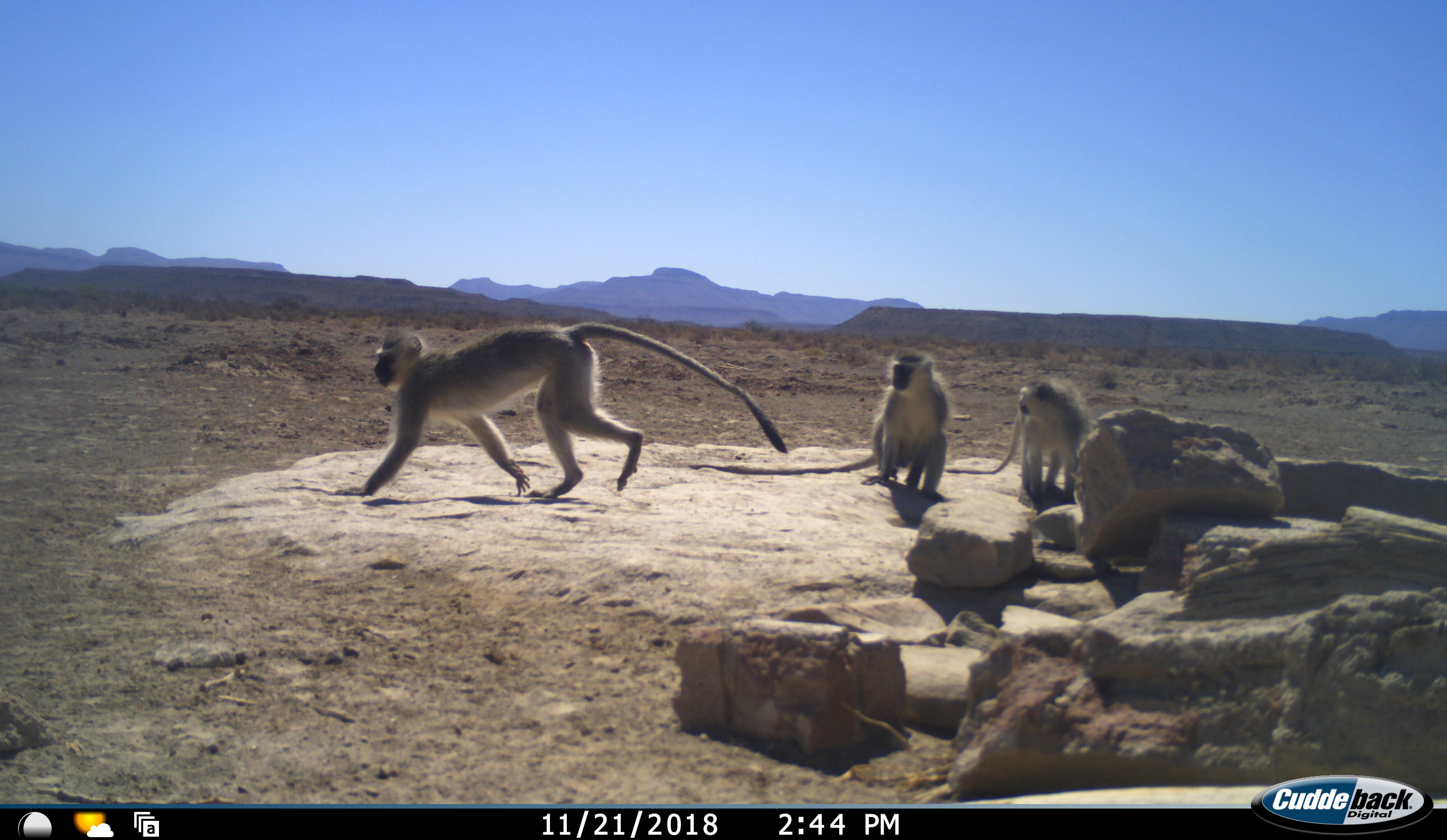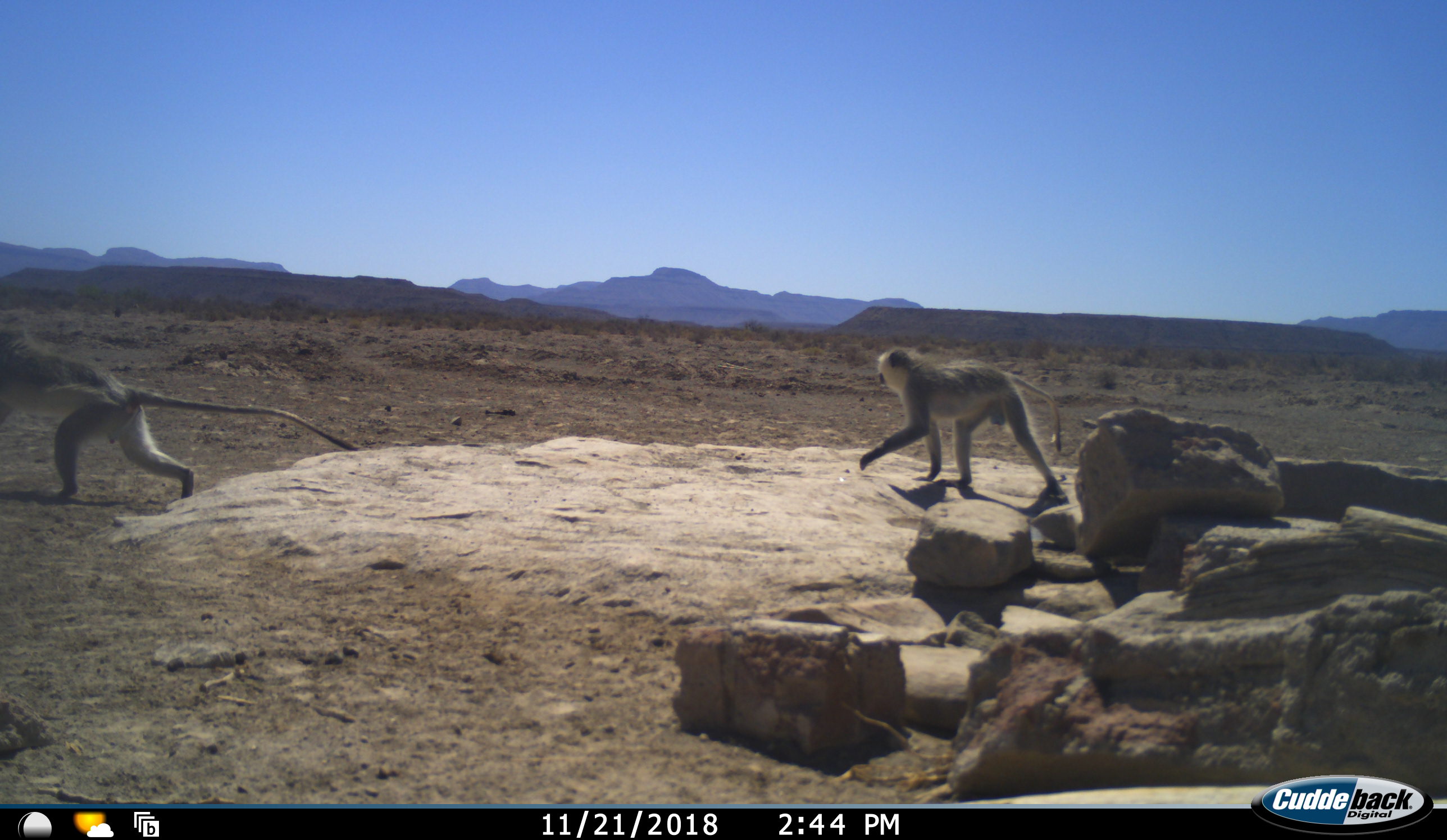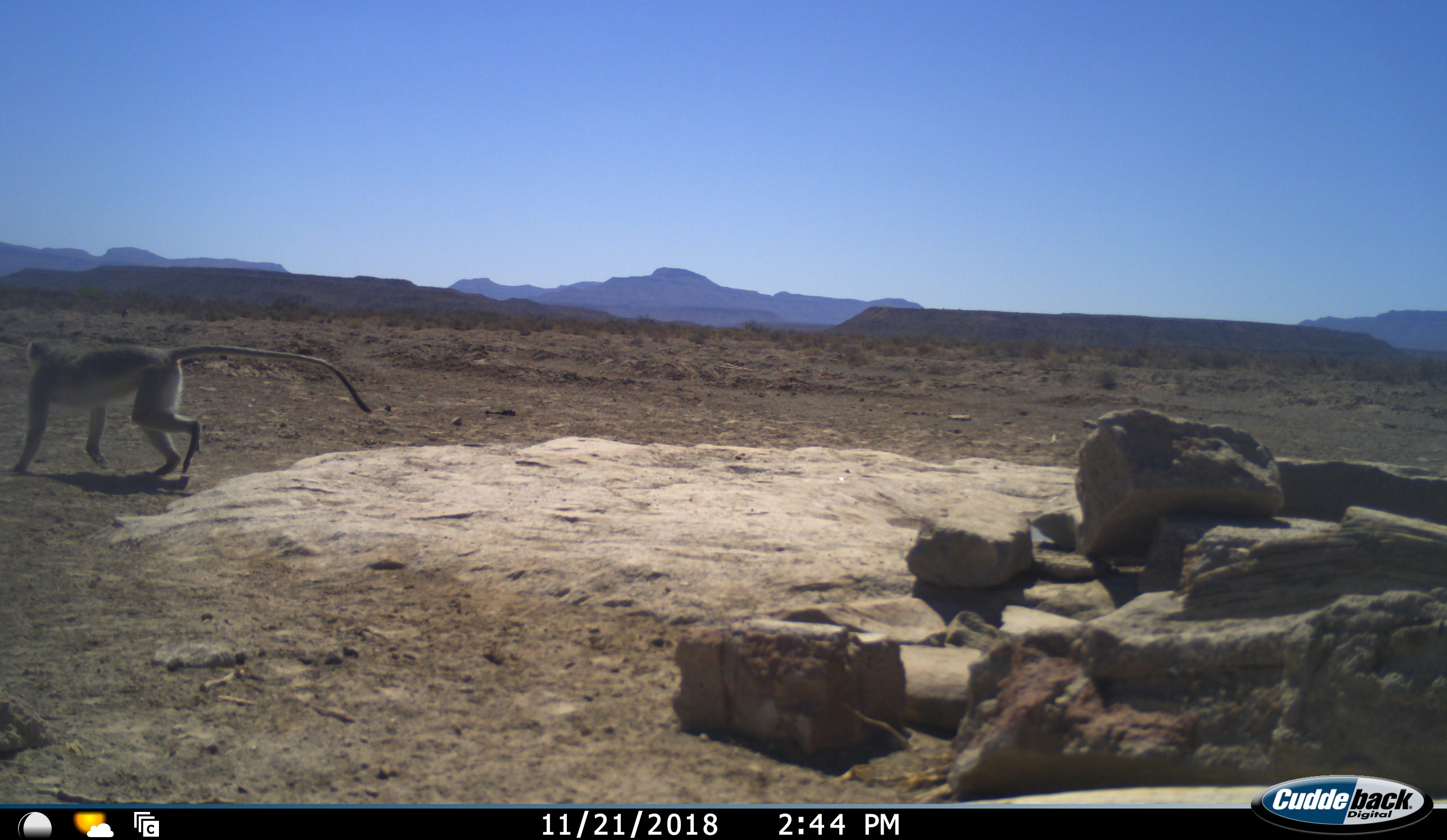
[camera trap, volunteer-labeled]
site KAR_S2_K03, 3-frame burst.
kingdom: Animalia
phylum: Chordata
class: Mammalia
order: Primates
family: Cercopithecidae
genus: Chlorocebus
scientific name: Chlorocebus pygerythrus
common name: vervet monkey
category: monkeyvervet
Monkeyvervet (vervet monkey) (Chlorocebus pygerythrus), count 3. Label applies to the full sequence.